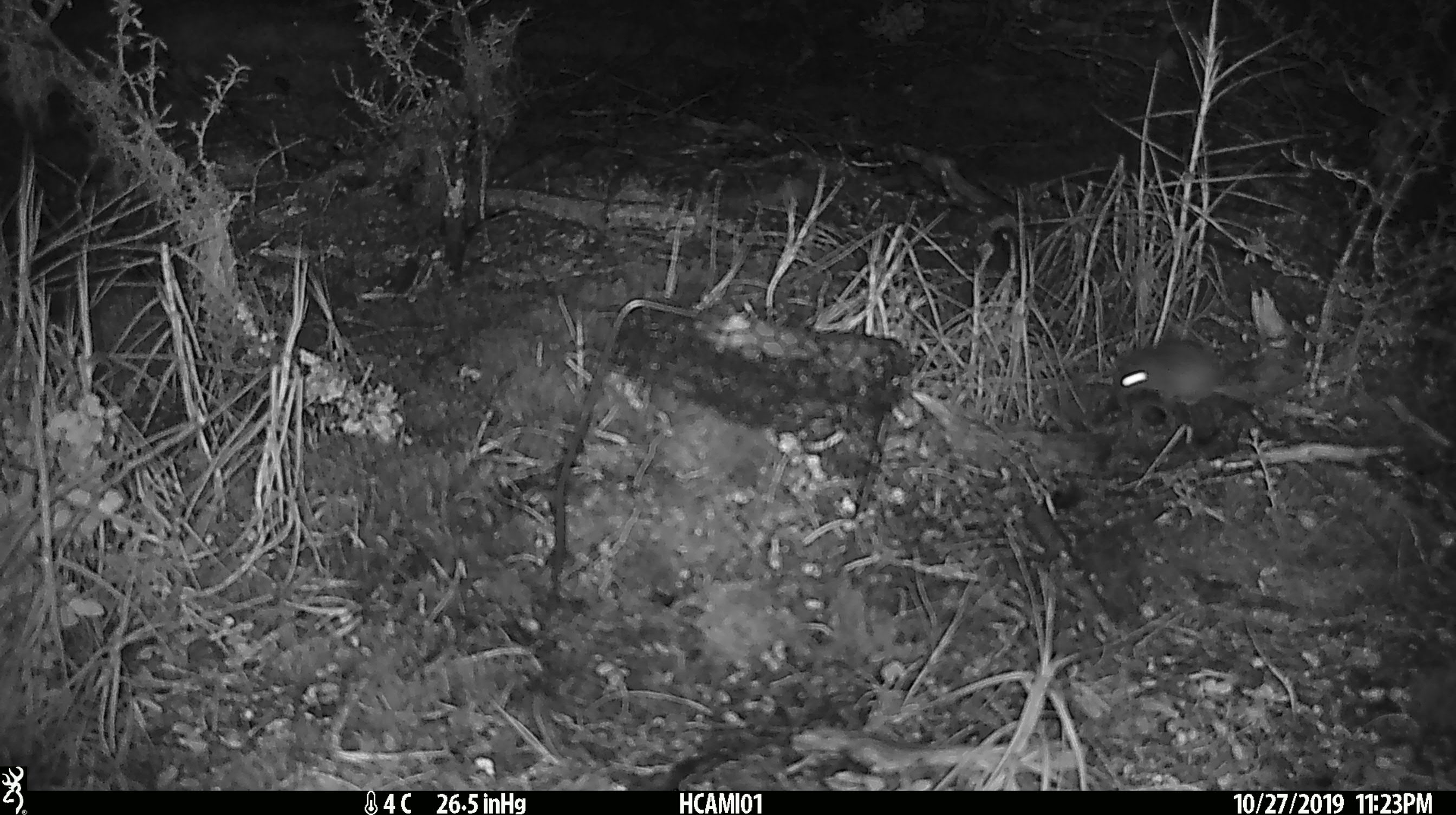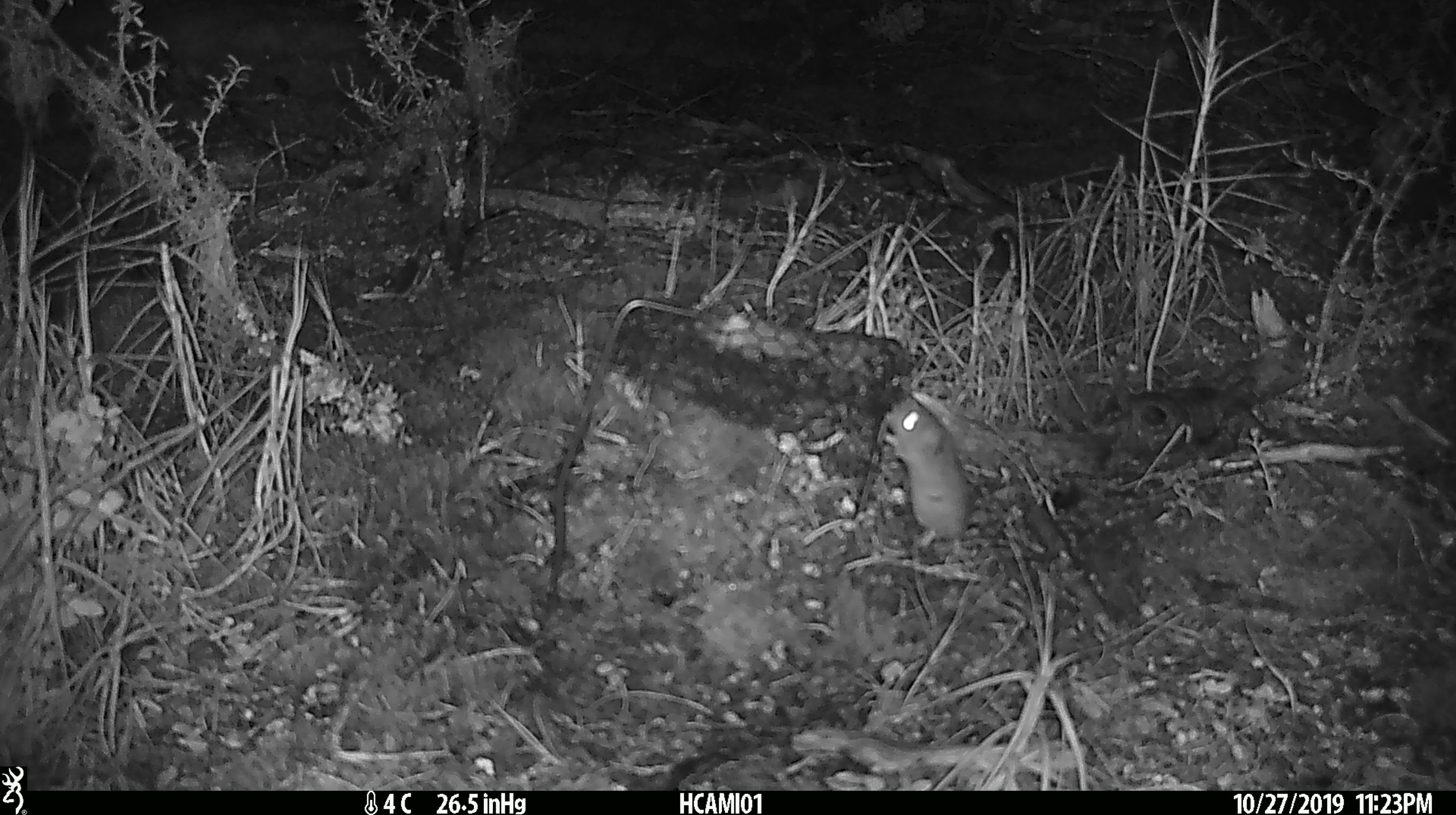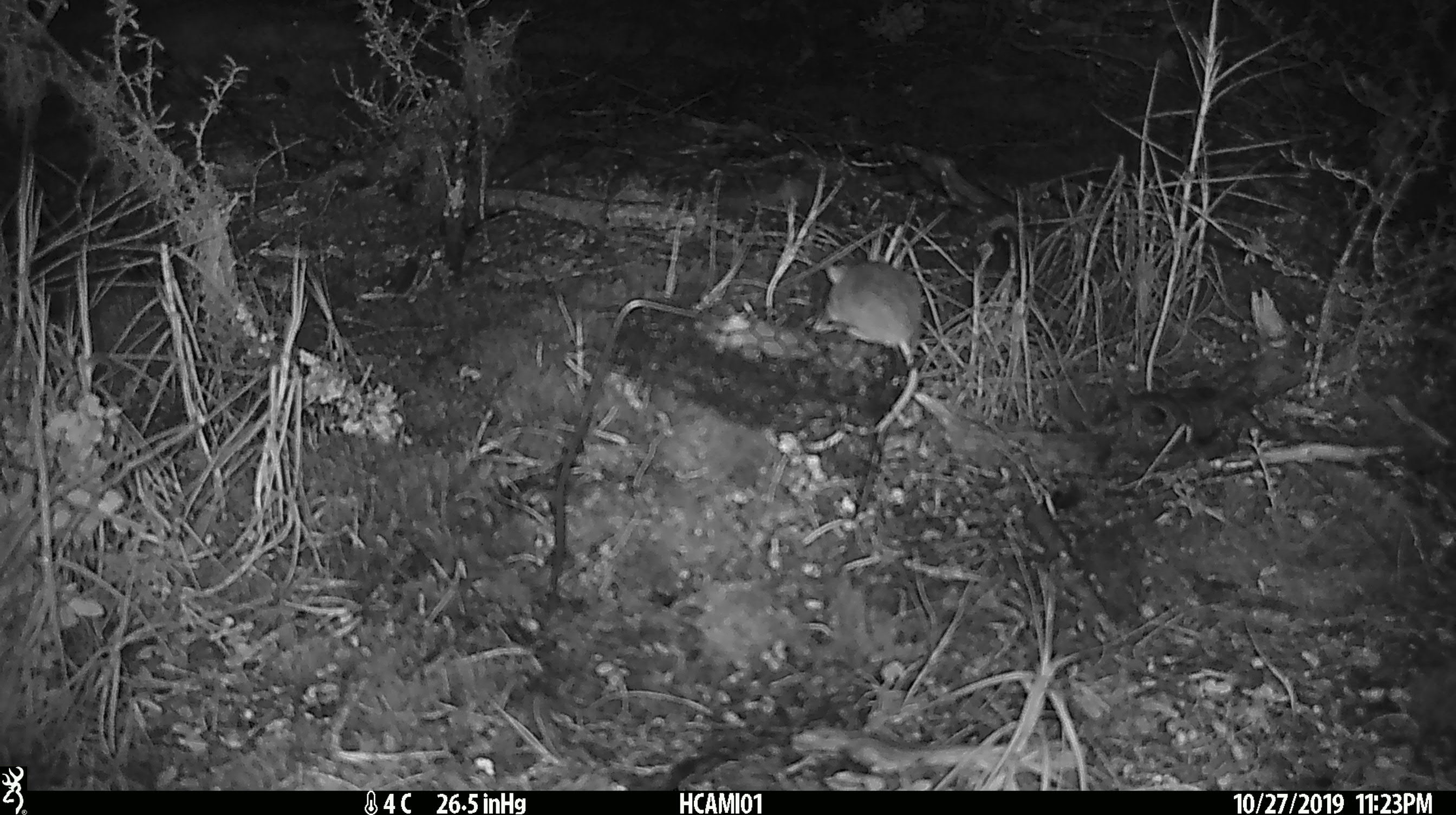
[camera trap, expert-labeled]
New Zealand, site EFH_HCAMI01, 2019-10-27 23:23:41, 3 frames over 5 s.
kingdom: Animalia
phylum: Chordata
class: Mammalia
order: Rodentia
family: Muridae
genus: Mus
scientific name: Mus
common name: mouse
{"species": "mouse (Mus)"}